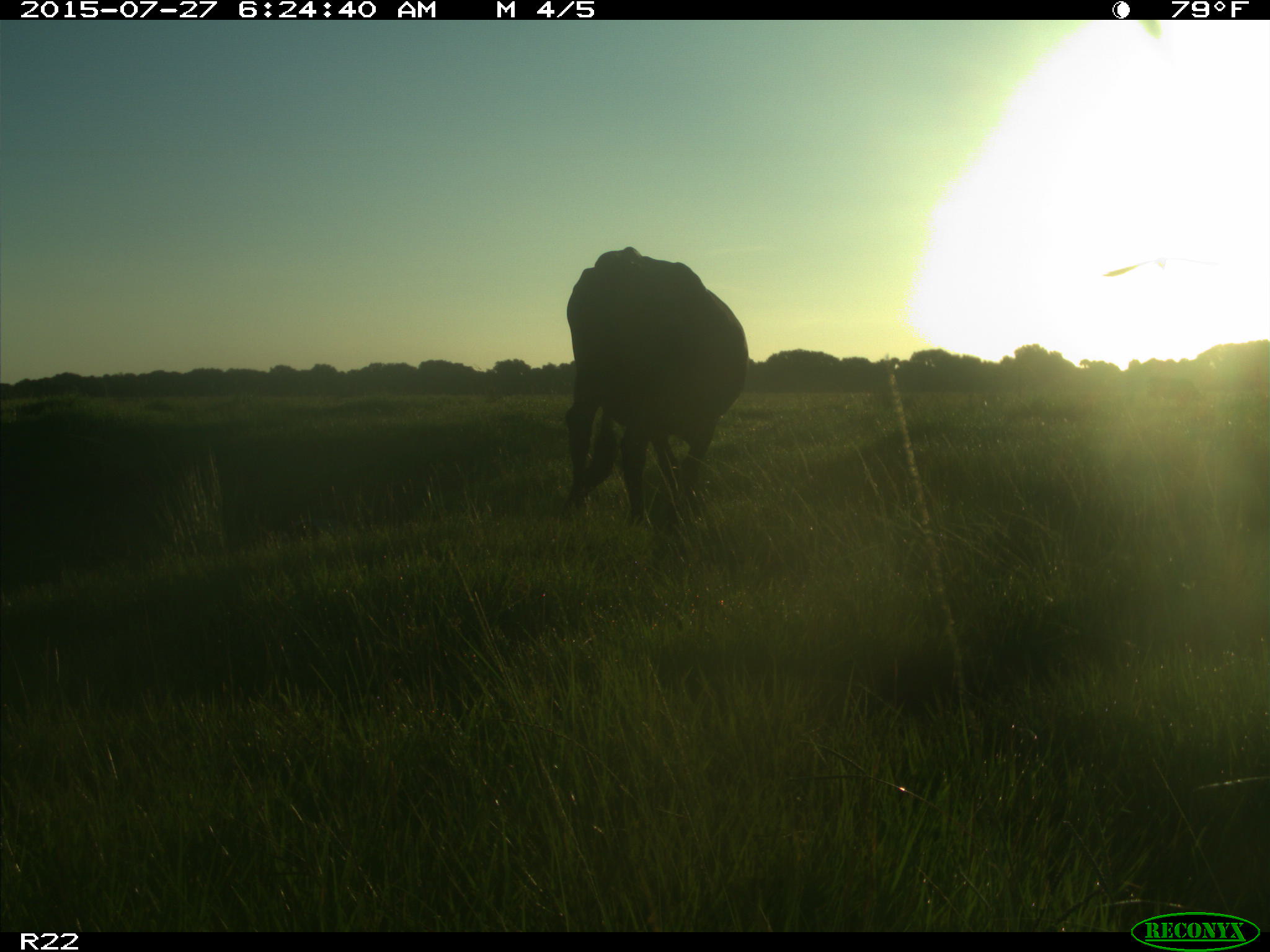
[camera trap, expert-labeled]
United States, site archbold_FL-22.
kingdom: Animalia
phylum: Chordata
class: Mammalia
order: Artiodactyla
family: Bovidae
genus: Bos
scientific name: Bos taurus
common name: domestic cow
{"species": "Bos taurus (domestic cow)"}